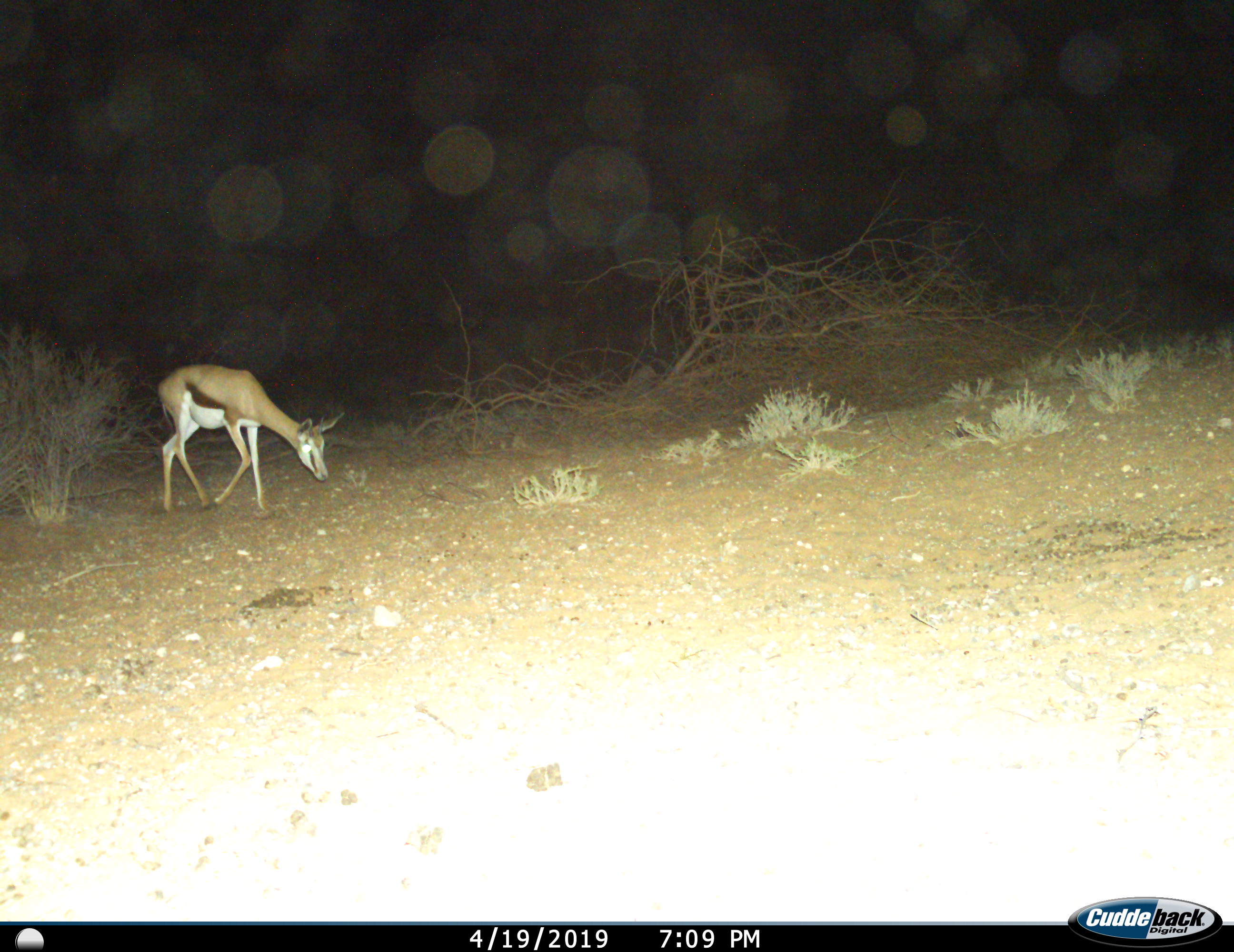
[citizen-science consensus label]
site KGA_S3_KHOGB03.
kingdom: Animalia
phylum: Chordata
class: Mammalia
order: Artiodactyla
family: Bovidae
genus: Antidorcas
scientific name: Antidorcas marsupialis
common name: springbok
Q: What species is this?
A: Springbok (Antidorcas marsupialis).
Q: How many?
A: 1.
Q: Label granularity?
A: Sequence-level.